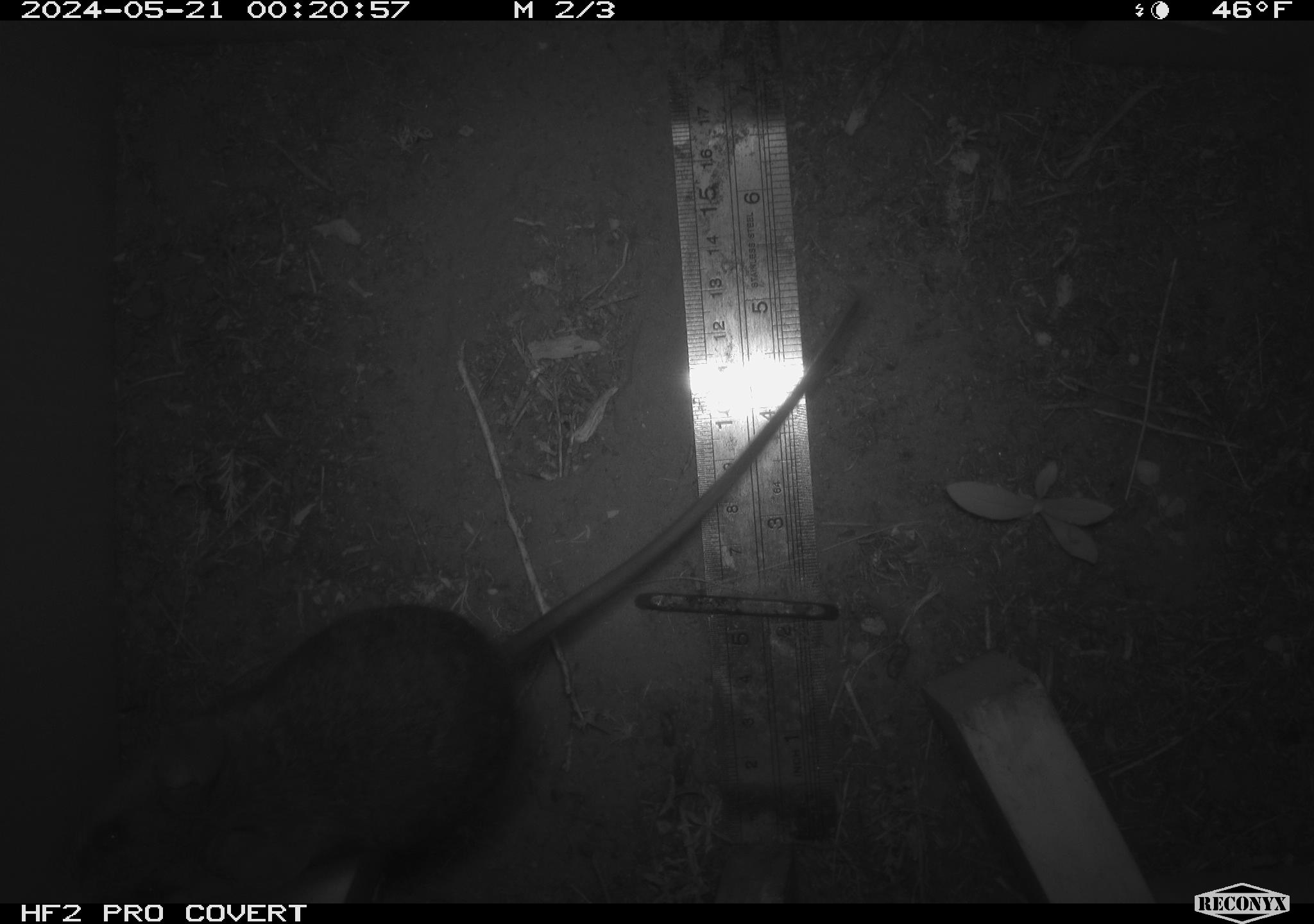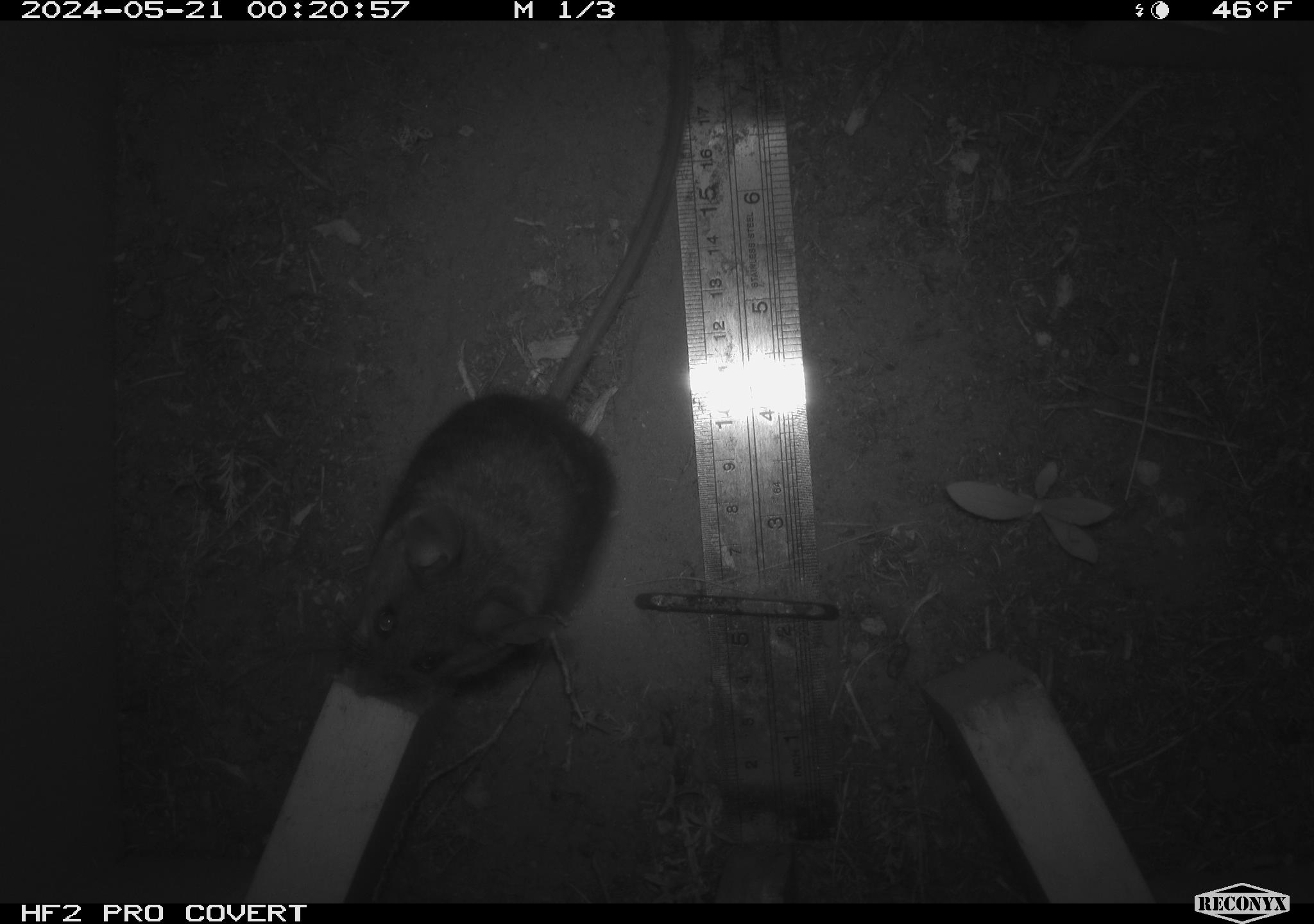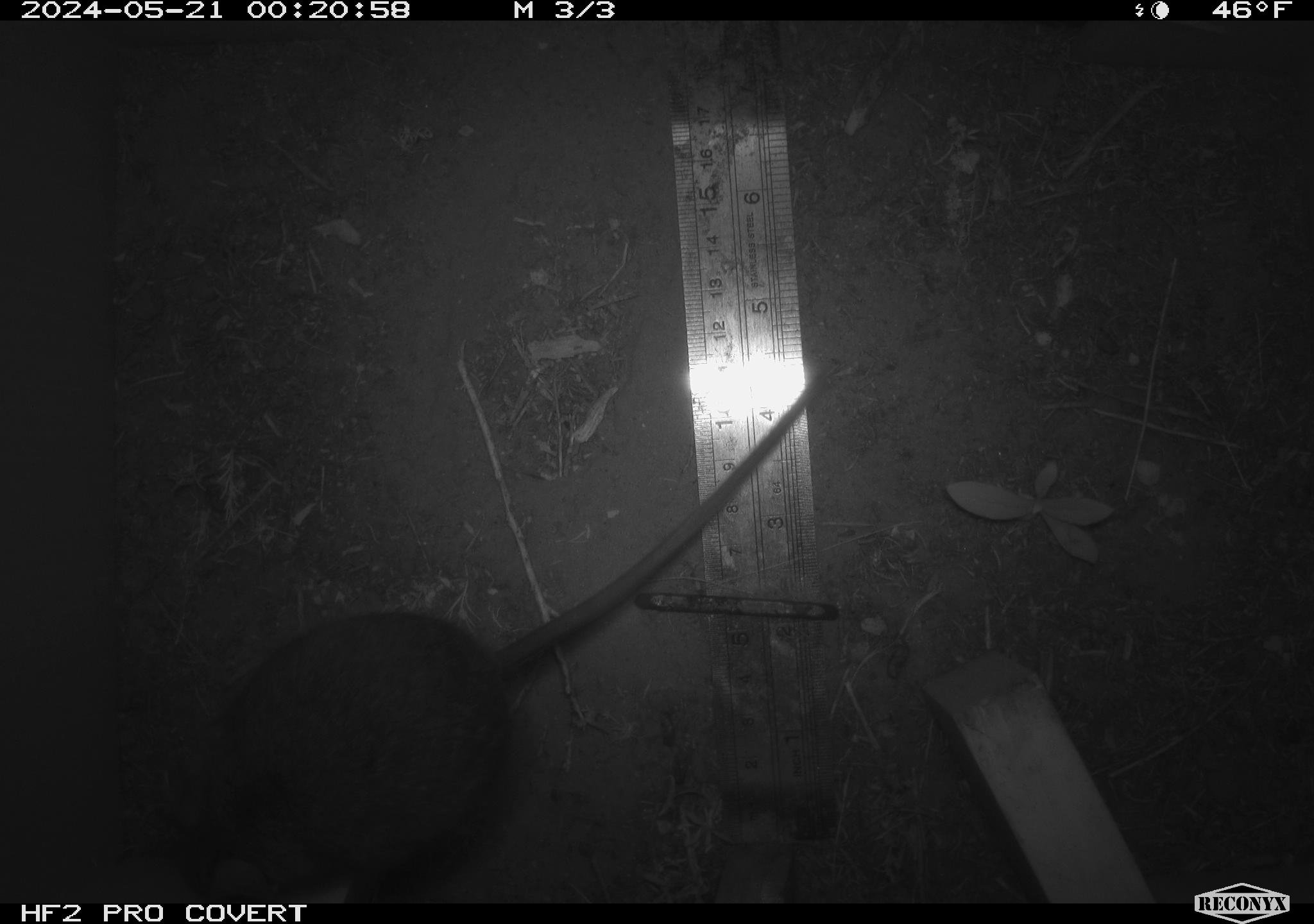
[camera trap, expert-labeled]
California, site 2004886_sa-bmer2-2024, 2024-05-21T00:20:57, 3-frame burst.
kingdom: Animalia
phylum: Chordata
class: Mammalia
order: Rodentia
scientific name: Rodentia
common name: woodrat or rat or mouse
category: woodrat or rat or mouse species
Woodrat or rat or mouse species (woodrat or rat or mouse) (Rodentia).